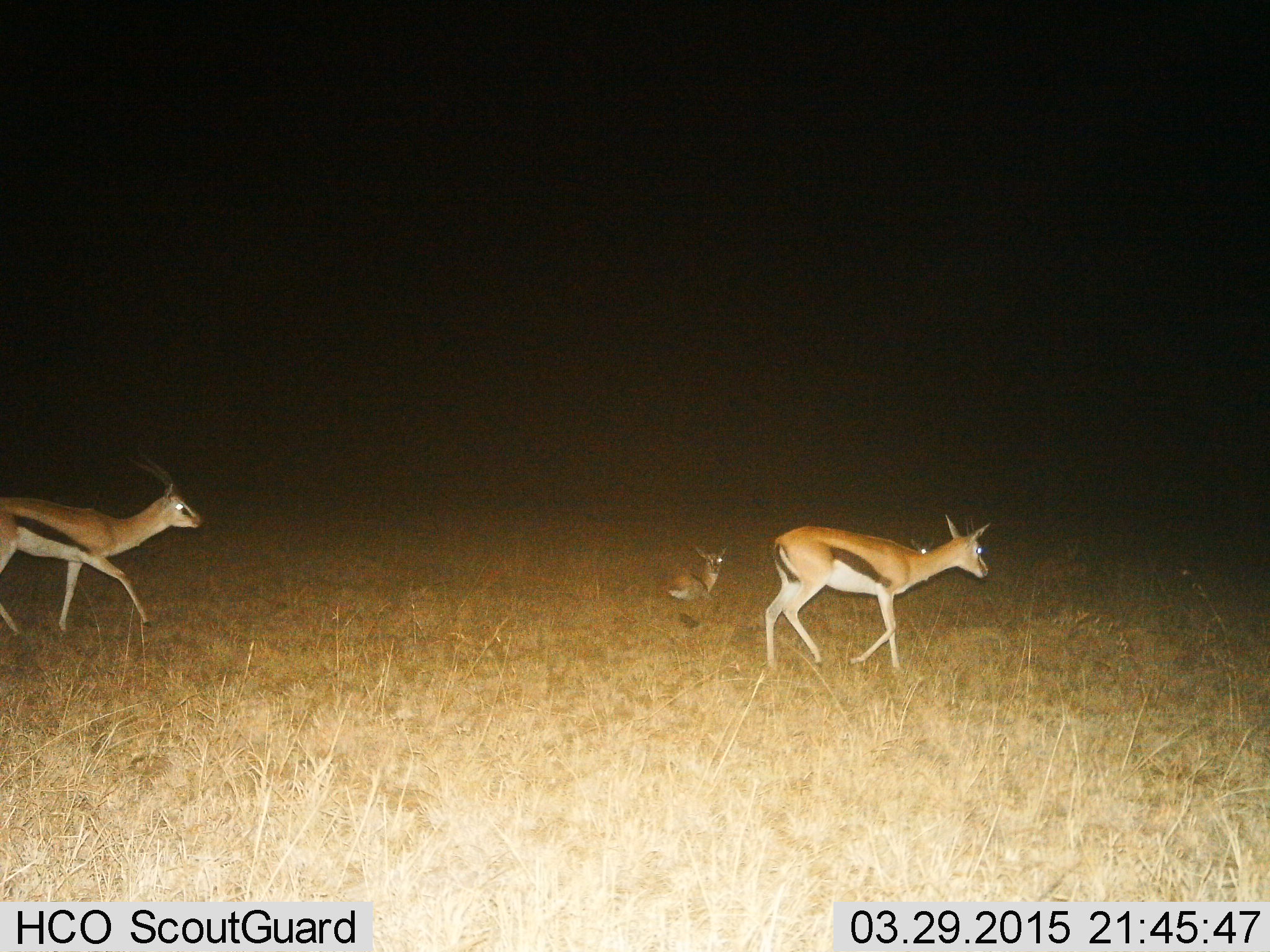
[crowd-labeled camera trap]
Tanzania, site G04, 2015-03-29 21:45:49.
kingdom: Animalia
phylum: Chordata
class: Mammalia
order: Artiodactyla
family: Bovidae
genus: Eudorcas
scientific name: Eudorcas thomsonii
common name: thomson's gazelle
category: gazellethomsons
Gazellethomsons (thomson's gazelle) (Eudorcas thomsonii), count 3. Behavior (volunteer vote fractions): standing 20%, resting 80%, moving 80%, interacting 0%. Young present (vote fraction): 50%. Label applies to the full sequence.